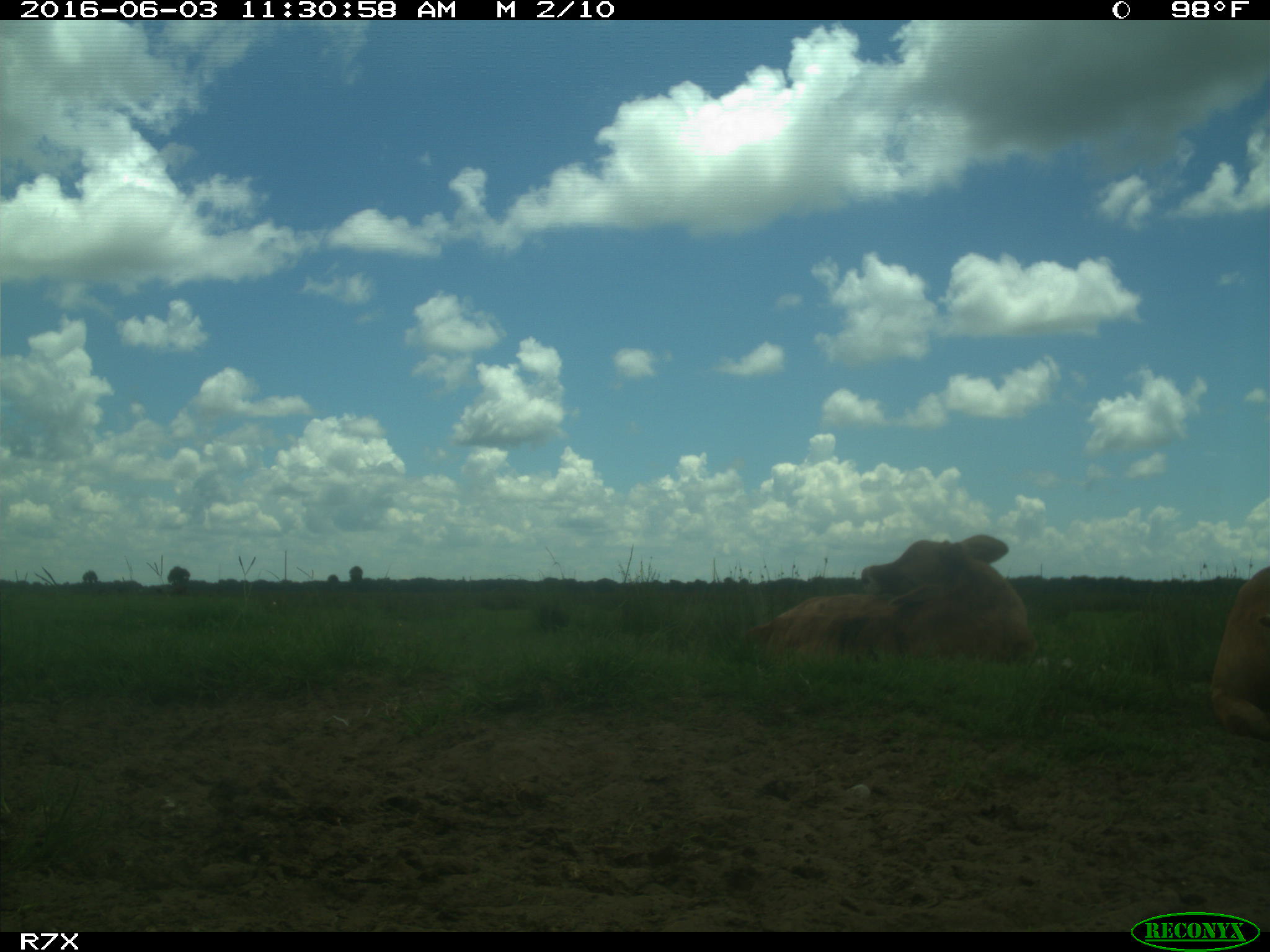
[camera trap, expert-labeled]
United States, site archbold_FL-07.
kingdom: Animalia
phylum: Chordata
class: Mammalia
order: Artiodactyla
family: Bovidae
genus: Bos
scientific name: Bos taurus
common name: domestic cow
Bos taurus (domestic cow).